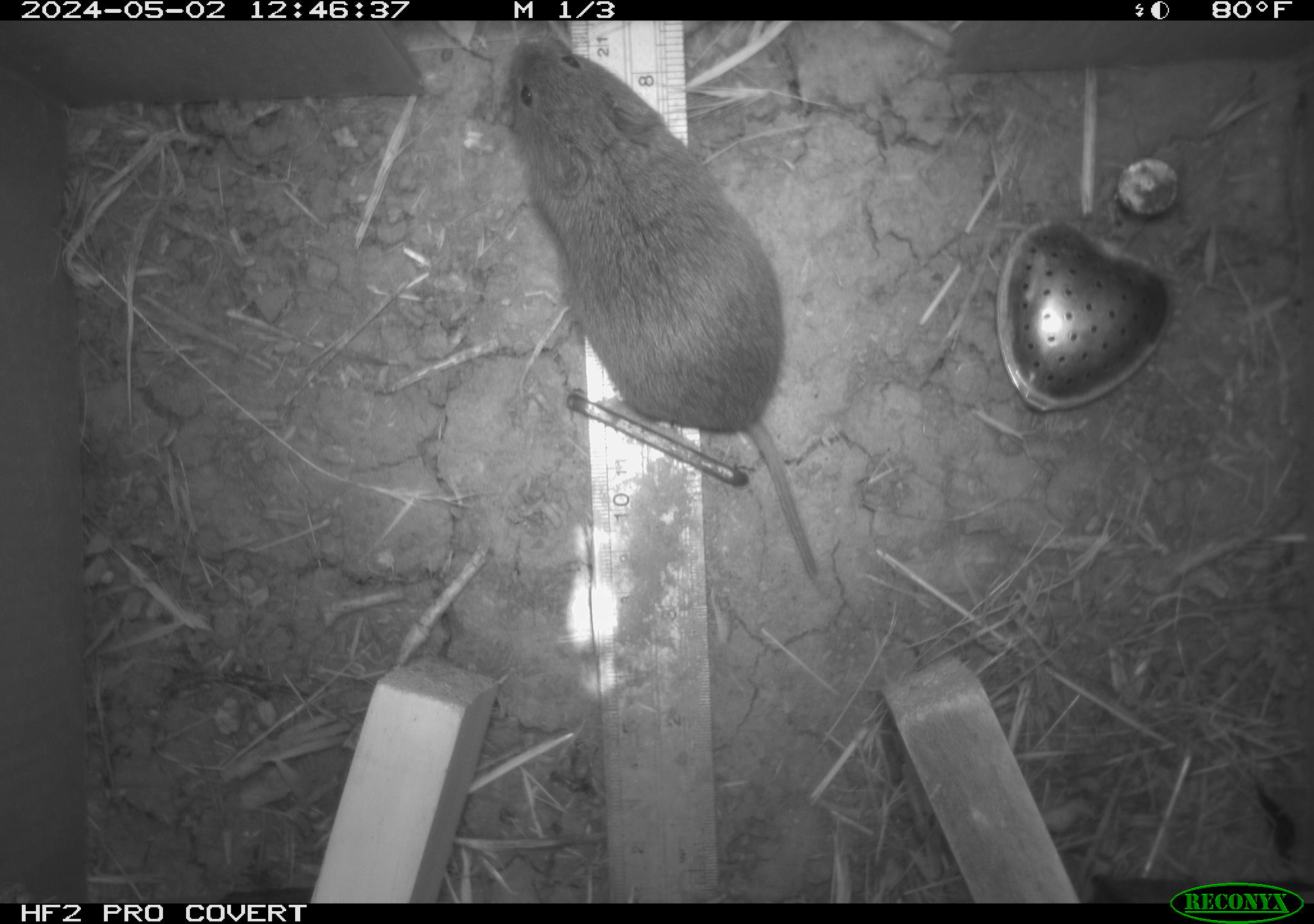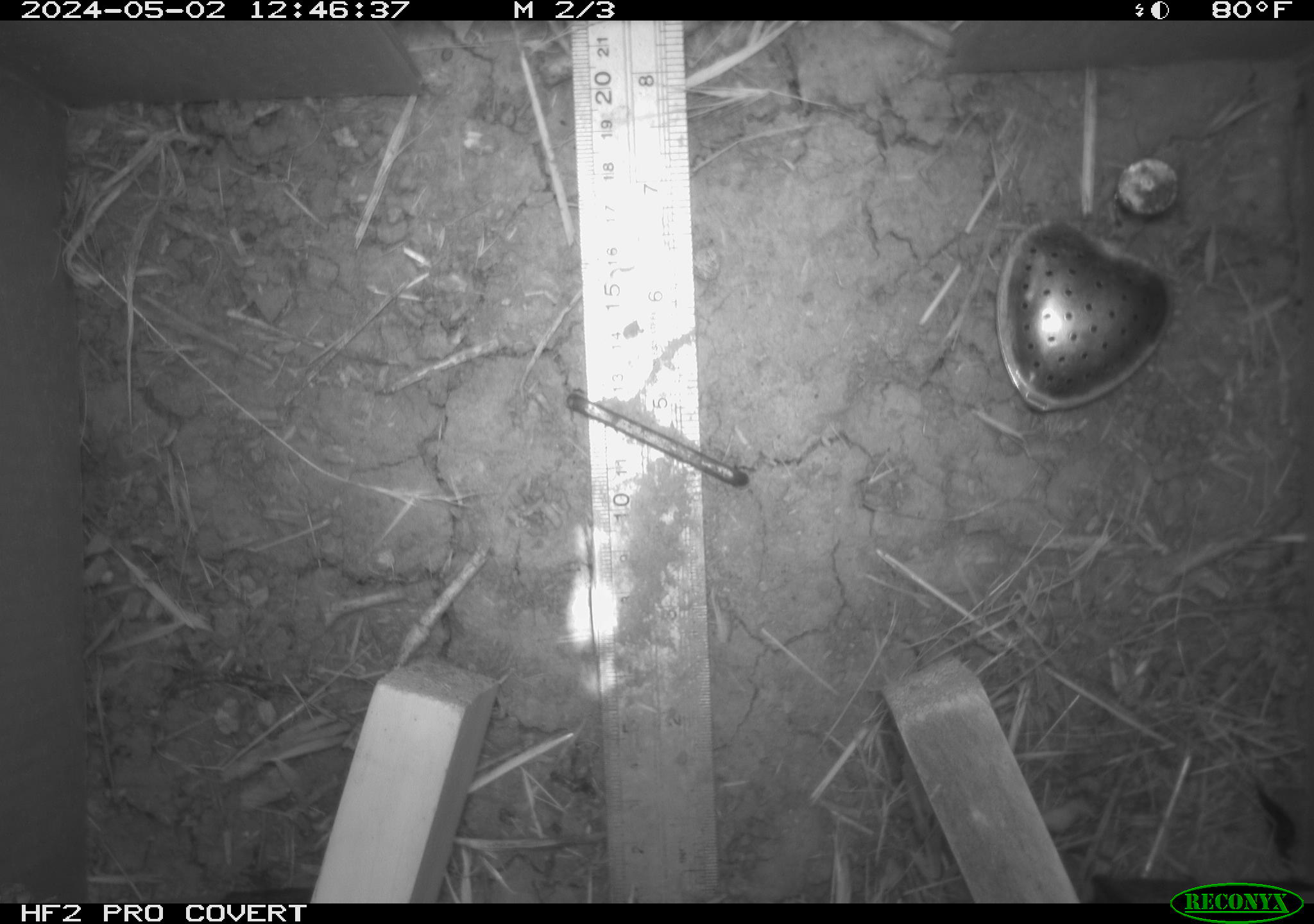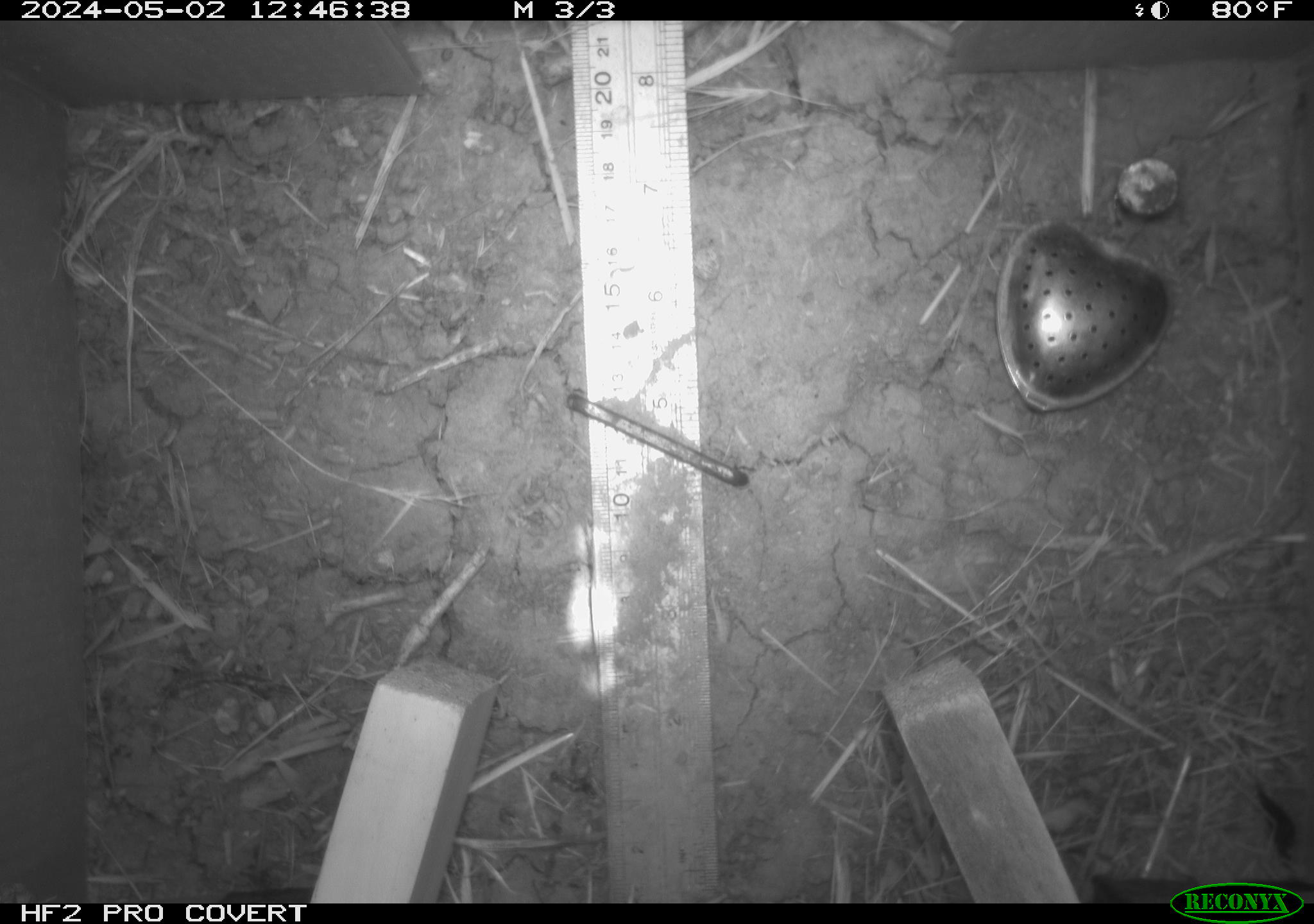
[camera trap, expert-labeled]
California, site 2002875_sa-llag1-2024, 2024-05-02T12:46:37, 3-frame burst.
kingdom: Animalia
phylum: Chordata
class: Mammalia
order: Rodentia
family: Cricetidae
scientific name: Arvicolinae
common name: voles, lemmings, and muskrats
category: arvicolinae subfamily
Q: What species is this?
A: Arvicolinae subfamily (voles, lemmings, and muskrats) (Arvicolinae).